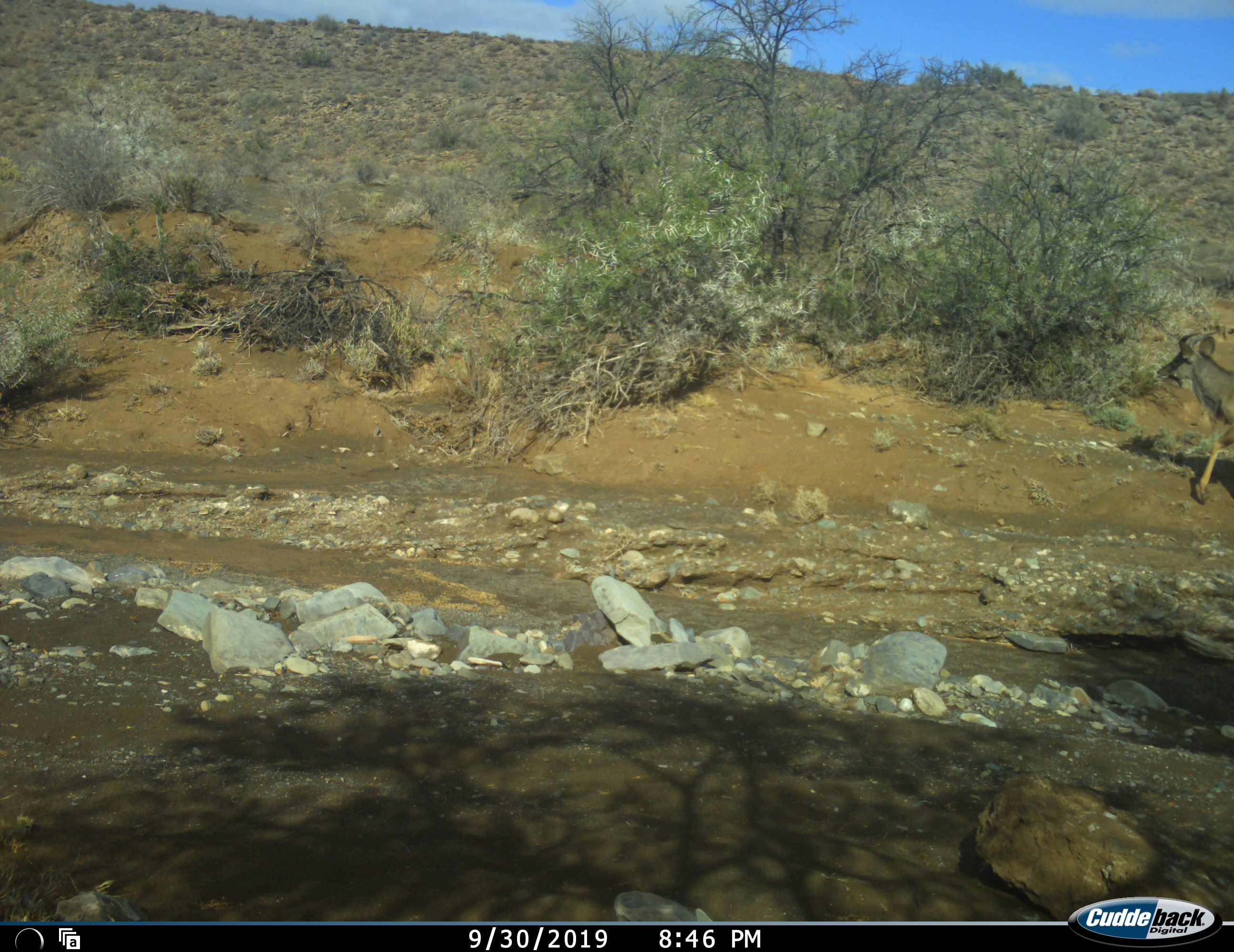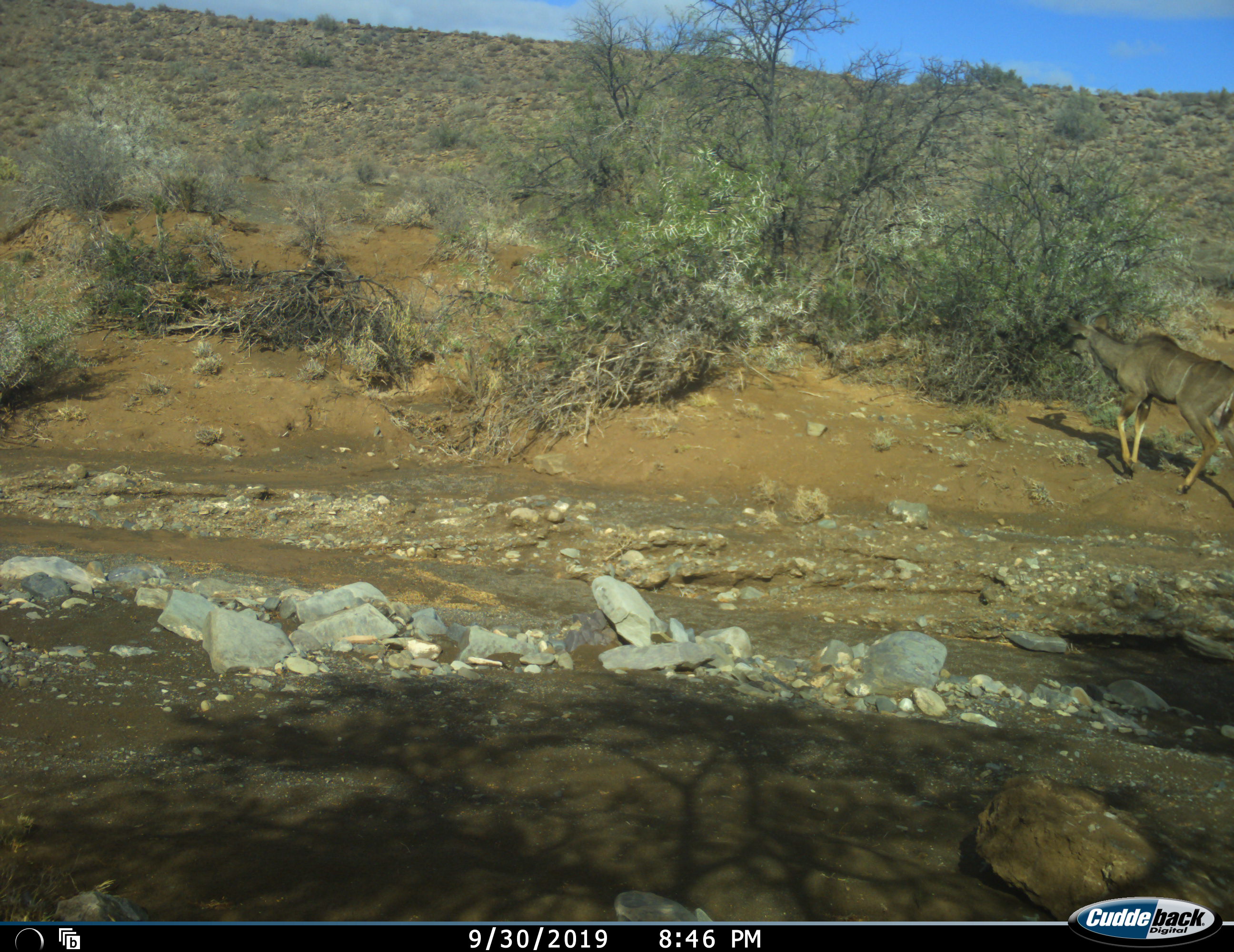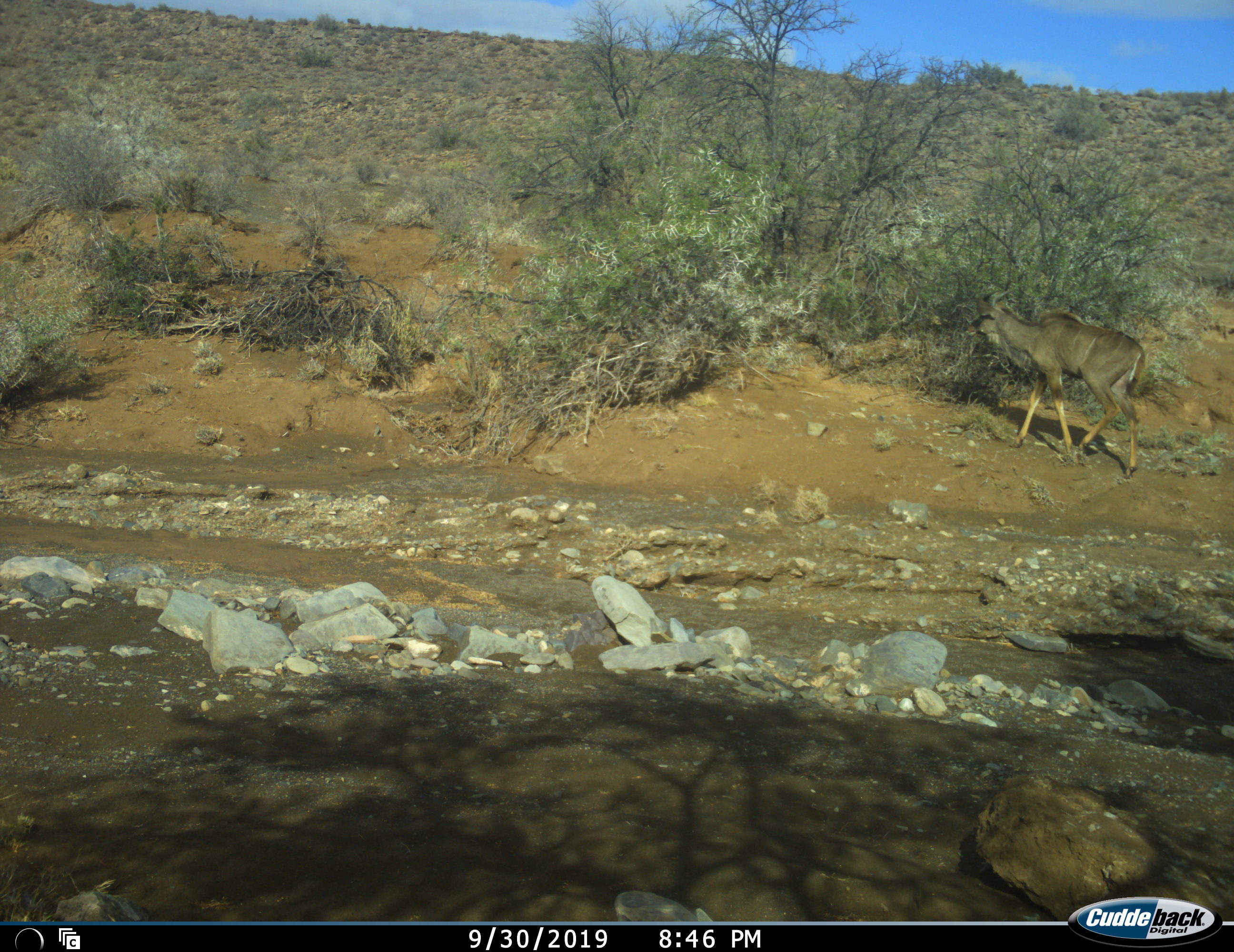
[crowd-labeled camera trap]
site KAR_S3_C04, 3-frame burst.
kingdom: Animalia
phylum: Chordata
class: Mammalia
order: Artiodactyla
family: Bovidae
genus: Tragelaphus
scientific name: Tragelaphus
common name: kudu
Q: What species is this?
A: Kudu (Tragelaphus).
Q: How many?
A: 1.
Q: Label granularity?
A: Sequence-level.